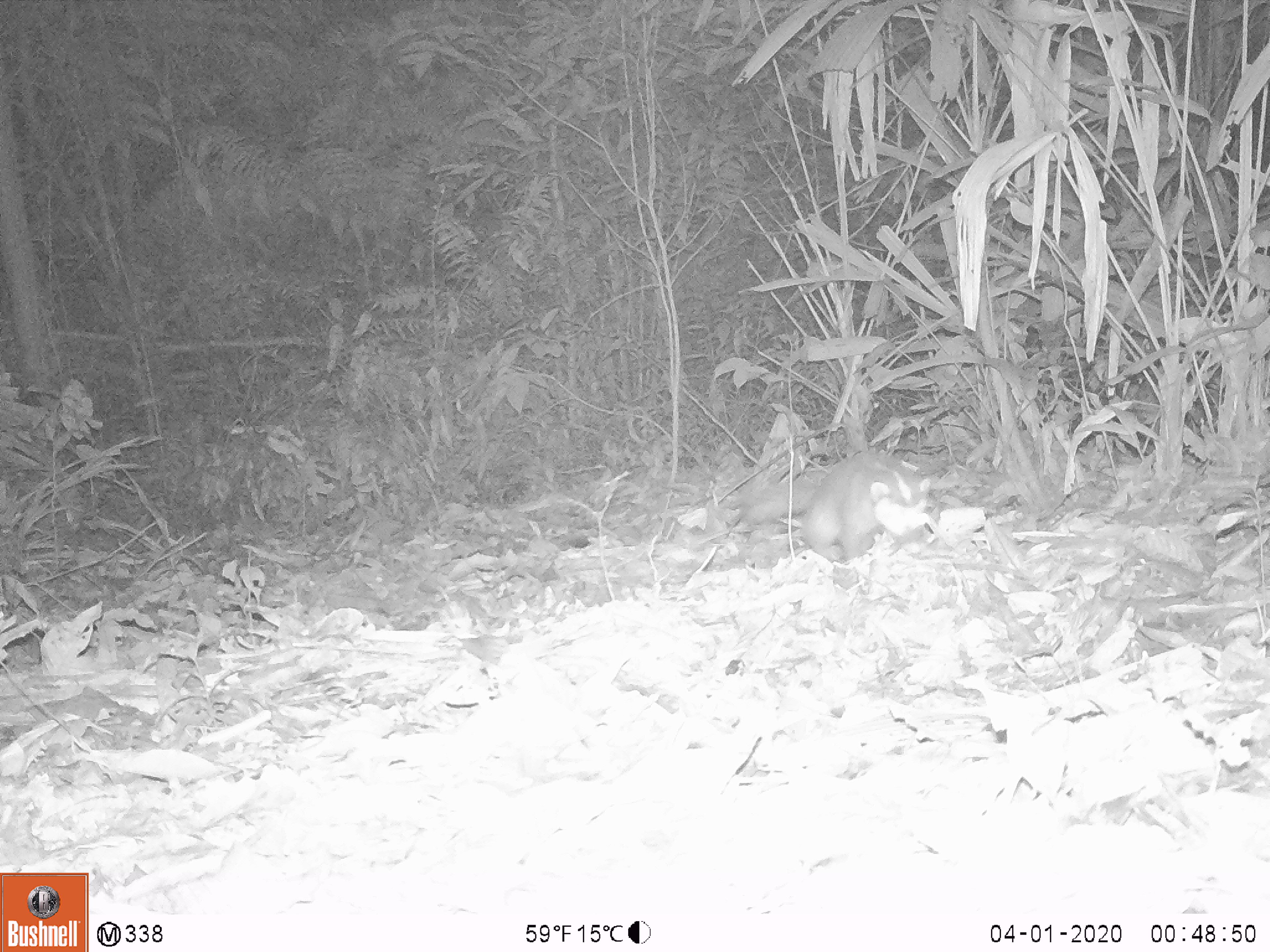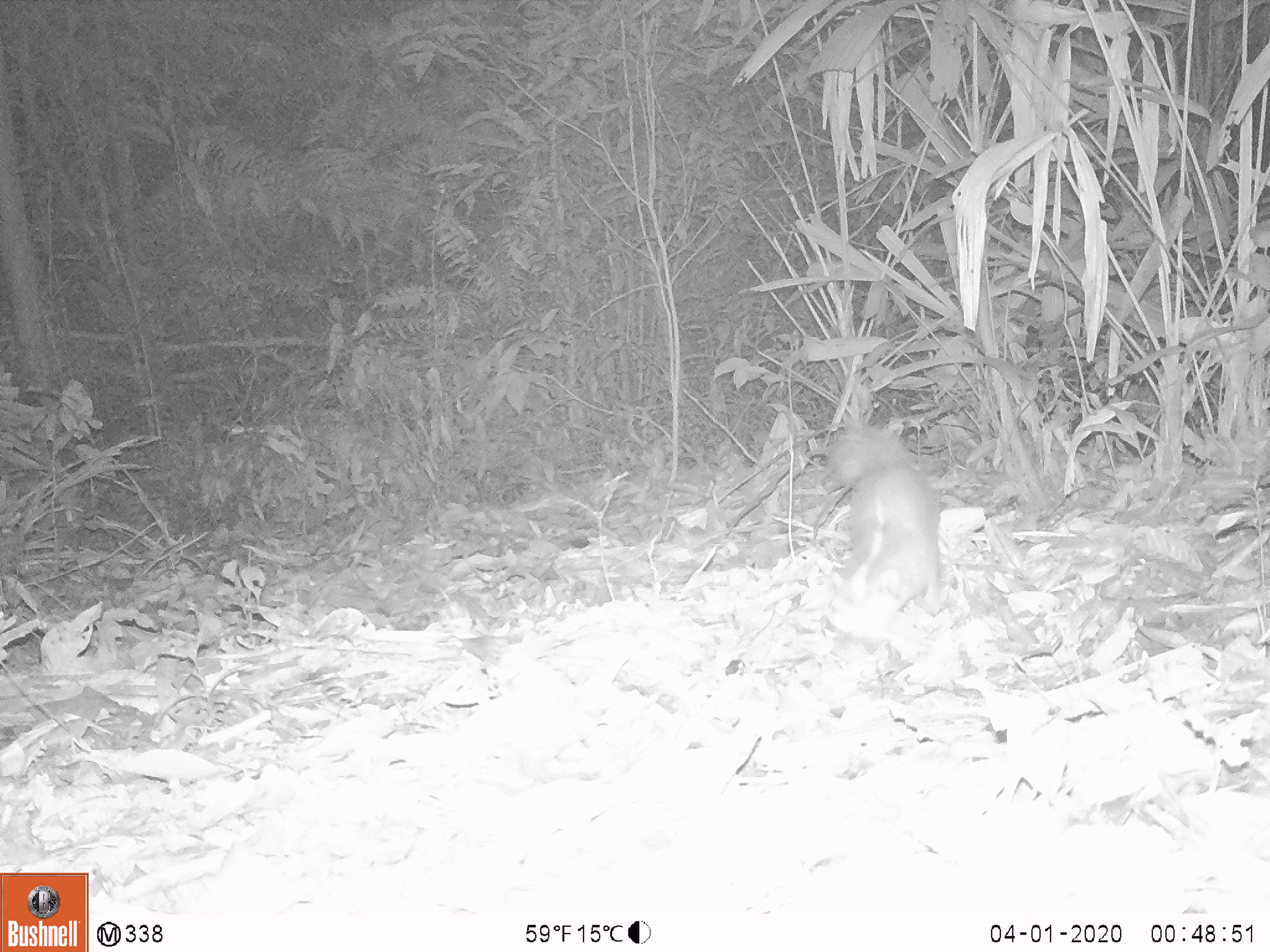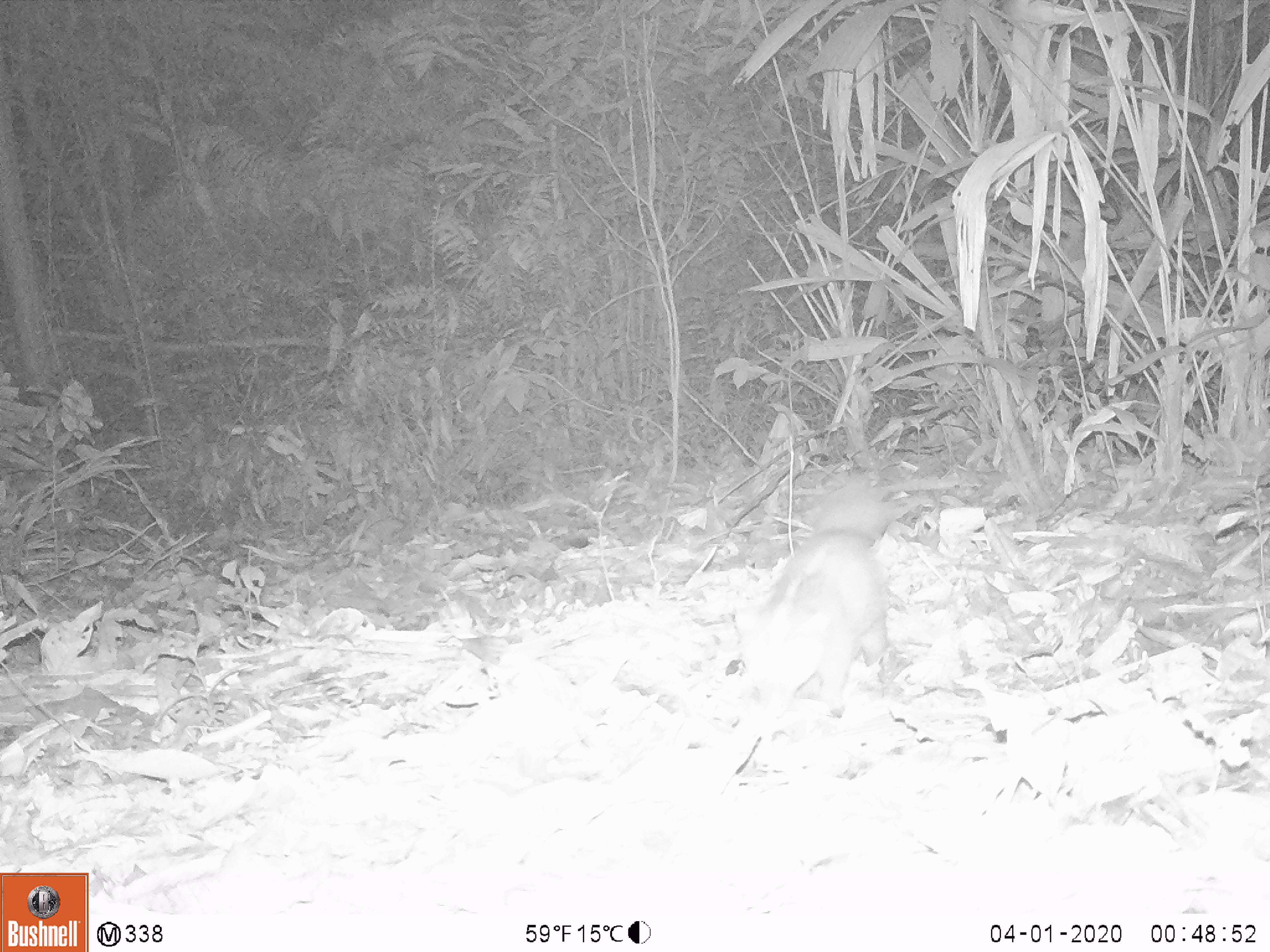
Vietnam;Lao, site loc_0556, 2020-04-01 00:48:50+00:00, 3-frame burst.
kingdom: Animalia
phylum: Chordata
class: Mammalia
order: Carnivora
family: Mustelidae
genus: Melogale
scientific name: Melogale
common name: ferret badger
Ferret badger (Melogale). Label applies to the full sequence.